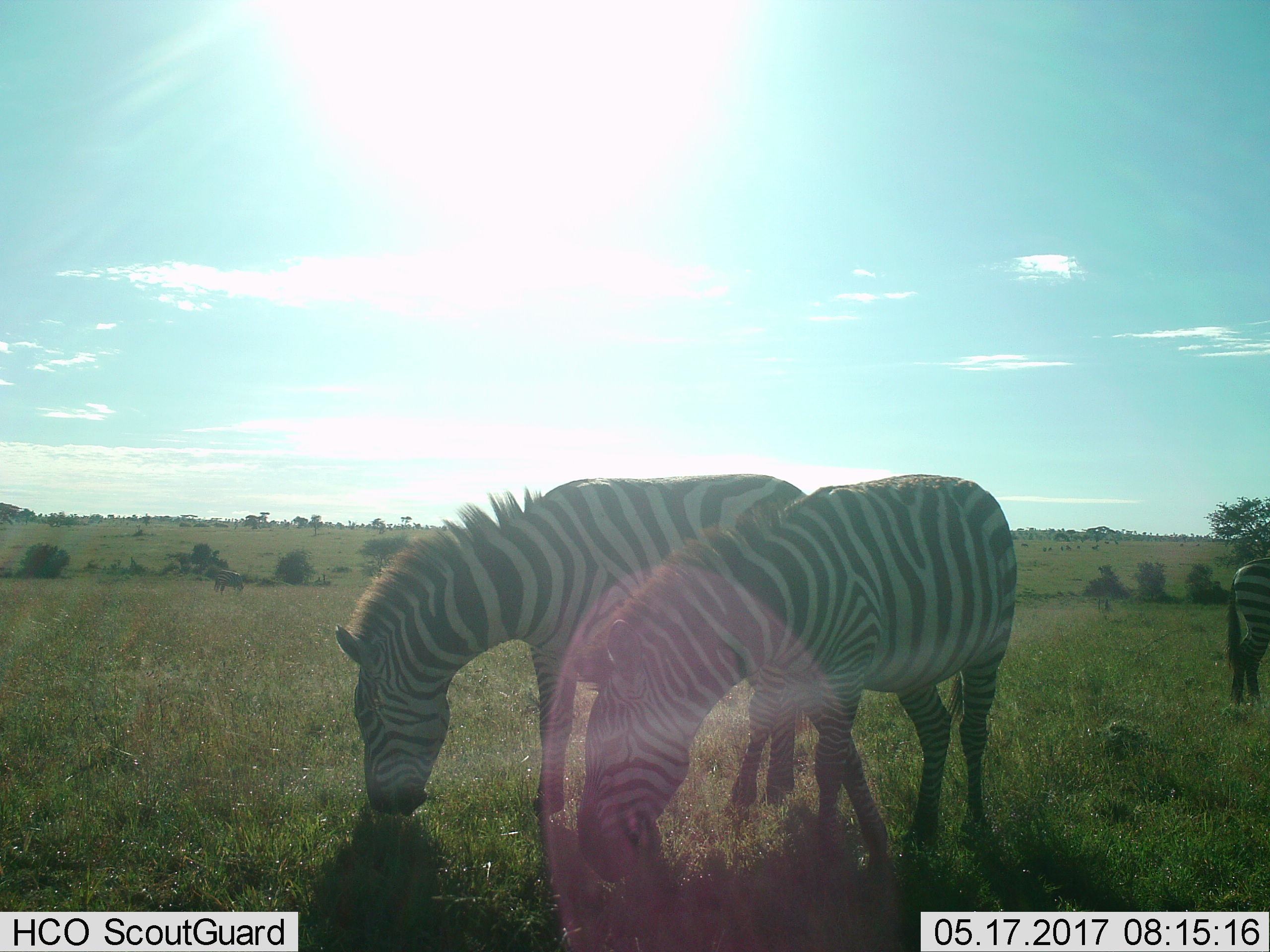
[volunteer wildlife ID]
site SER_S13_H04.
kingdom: Animalia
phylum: Chordata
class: Mammalia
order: Perissodactyla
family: Equidae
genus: Equus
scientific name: Equus quagga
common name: plains zebra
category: zebraplains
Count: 4.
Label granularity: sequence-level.